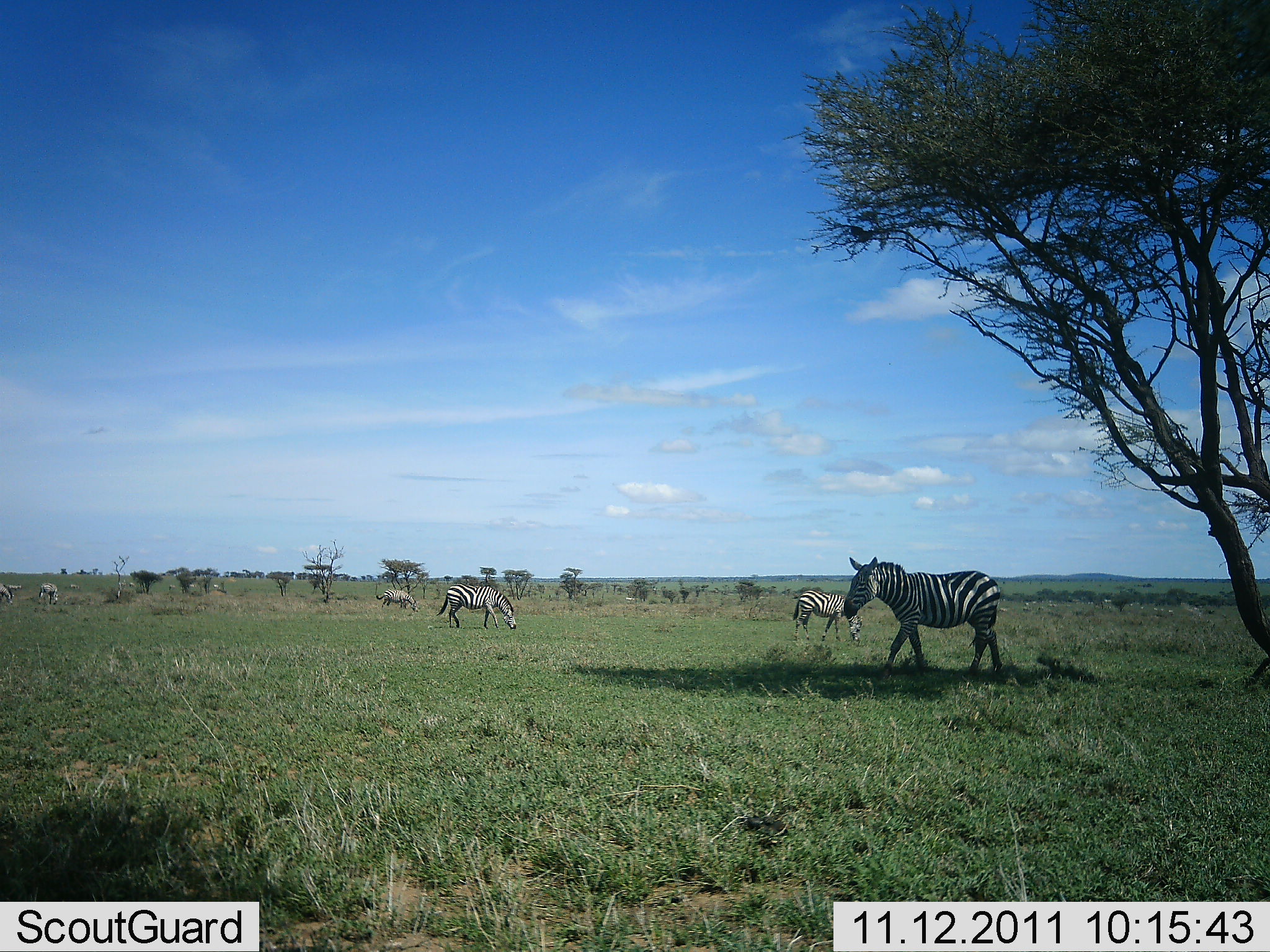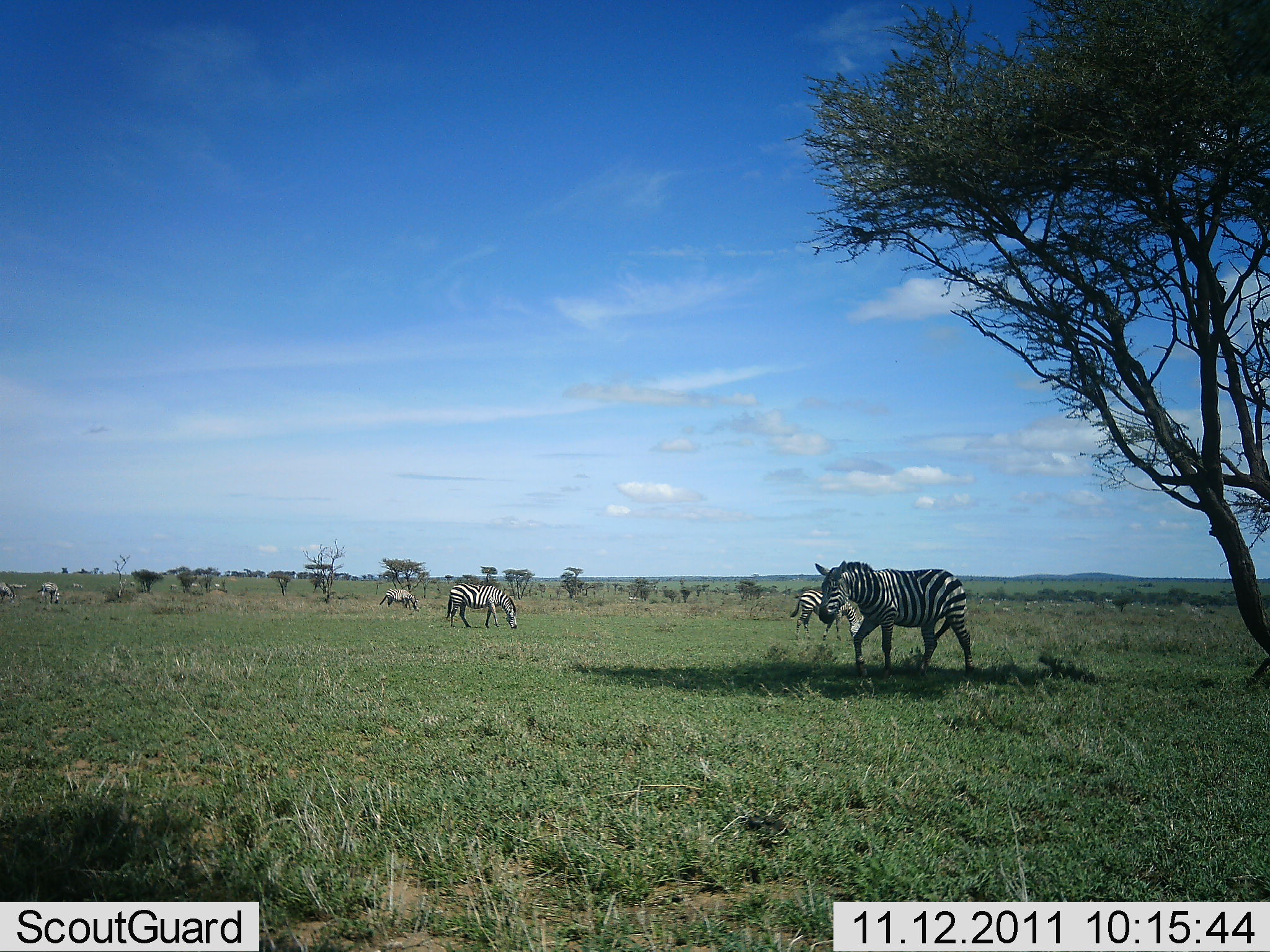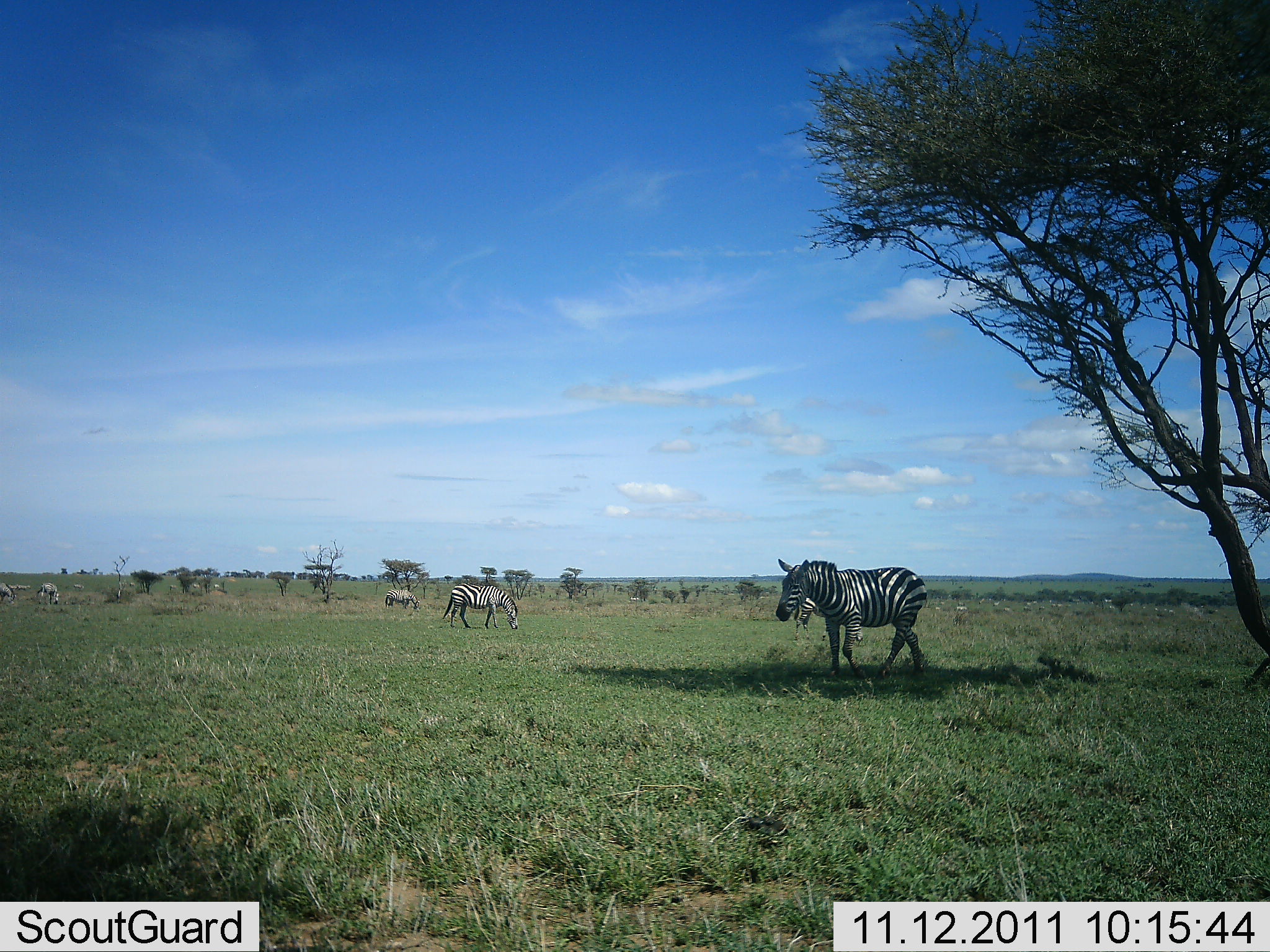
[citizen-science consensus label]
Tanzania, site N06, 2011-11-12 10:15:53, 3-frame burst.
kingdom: Animalia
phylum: Chordata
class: Mammalia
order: Perissodactyla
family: Equidae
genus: Equus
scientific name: Equus quagga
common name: plains zebra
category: zebra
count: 6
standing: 62%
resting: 0%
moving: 69%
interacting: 0%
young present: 0%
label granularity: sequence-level